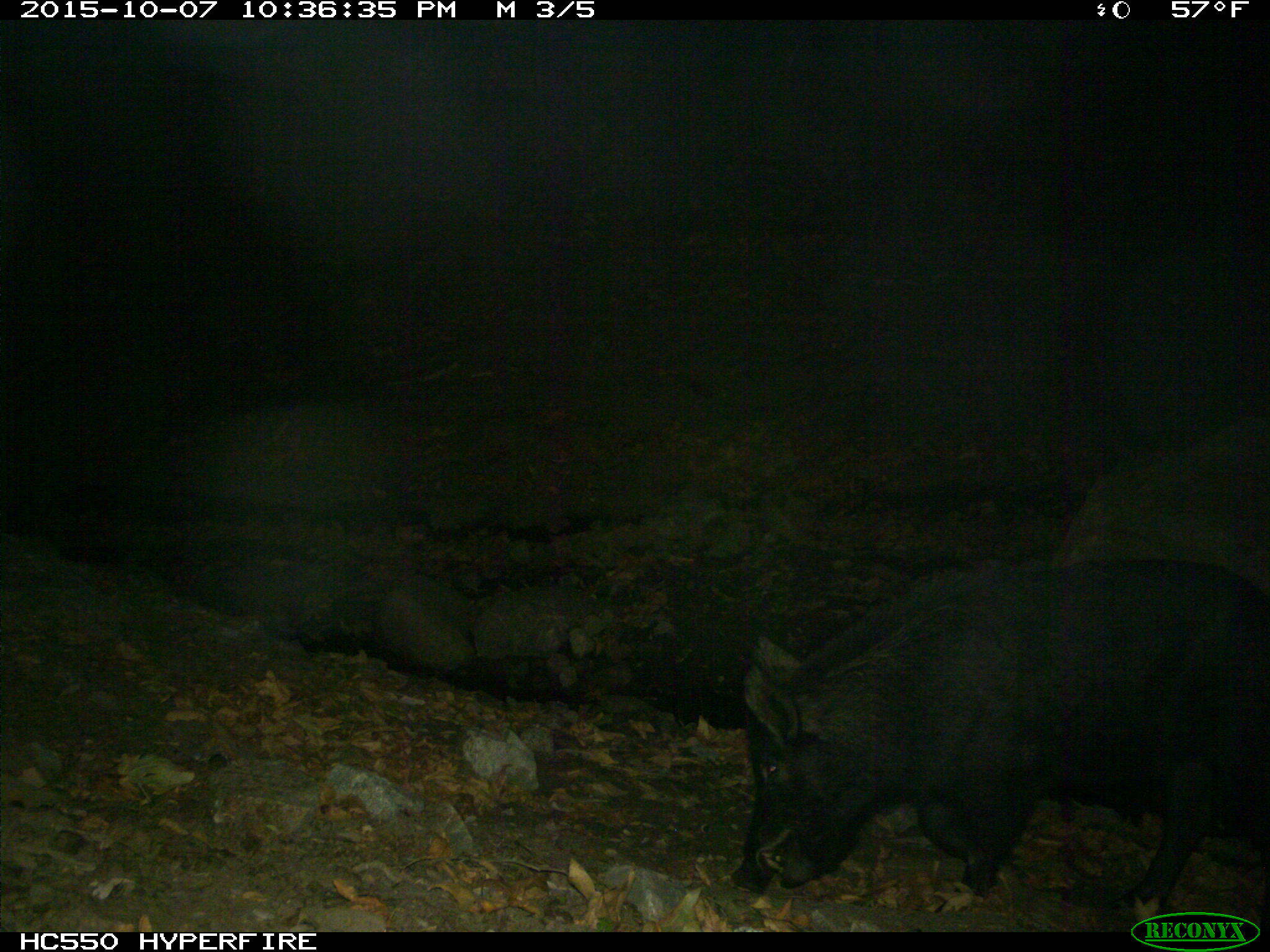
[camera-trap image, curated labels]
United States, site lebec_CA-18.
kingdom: Animalia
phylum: Chordata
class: Mammalia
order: Artiodactyla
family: Suidae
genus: Sus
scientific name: Sus scrofa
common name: wild boar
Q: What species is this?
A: Sus scrofa (wild boar).